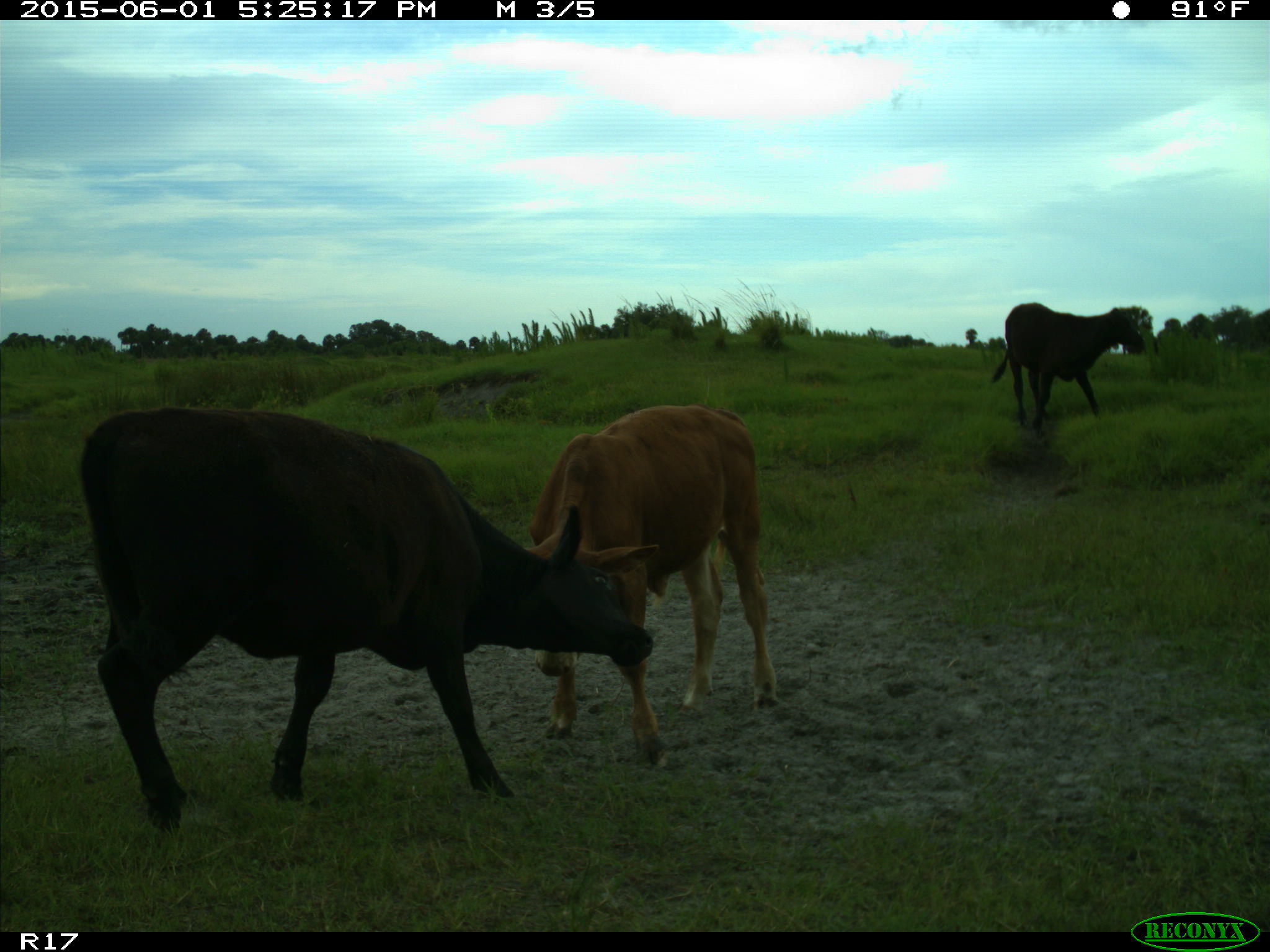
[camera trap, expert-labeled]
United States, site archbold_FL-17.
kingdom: Animalia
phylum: Chordata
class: Mammalia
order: Artiodactyla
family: Bovidae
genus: Bos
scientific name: Bos taurus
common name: domestic cow